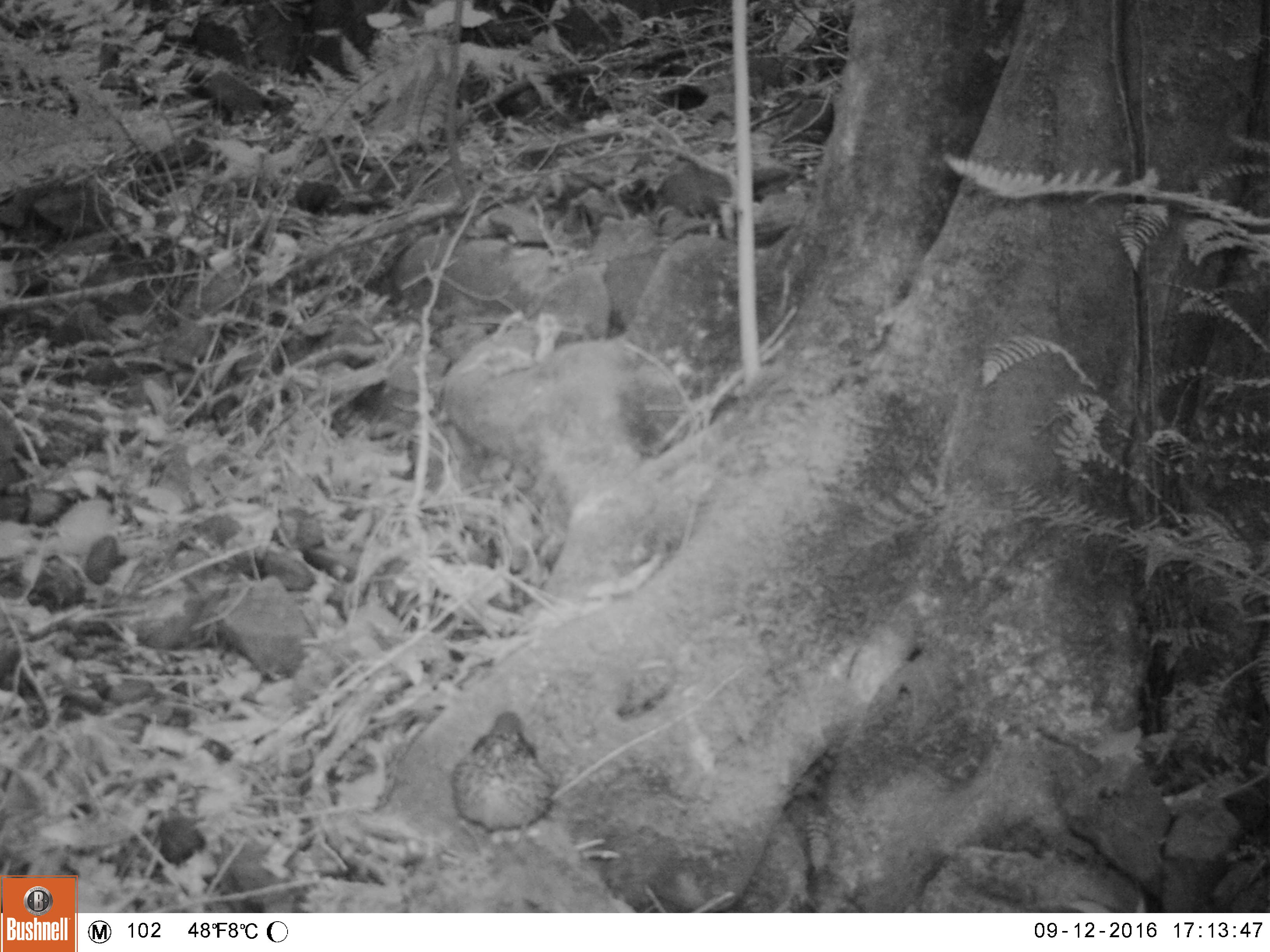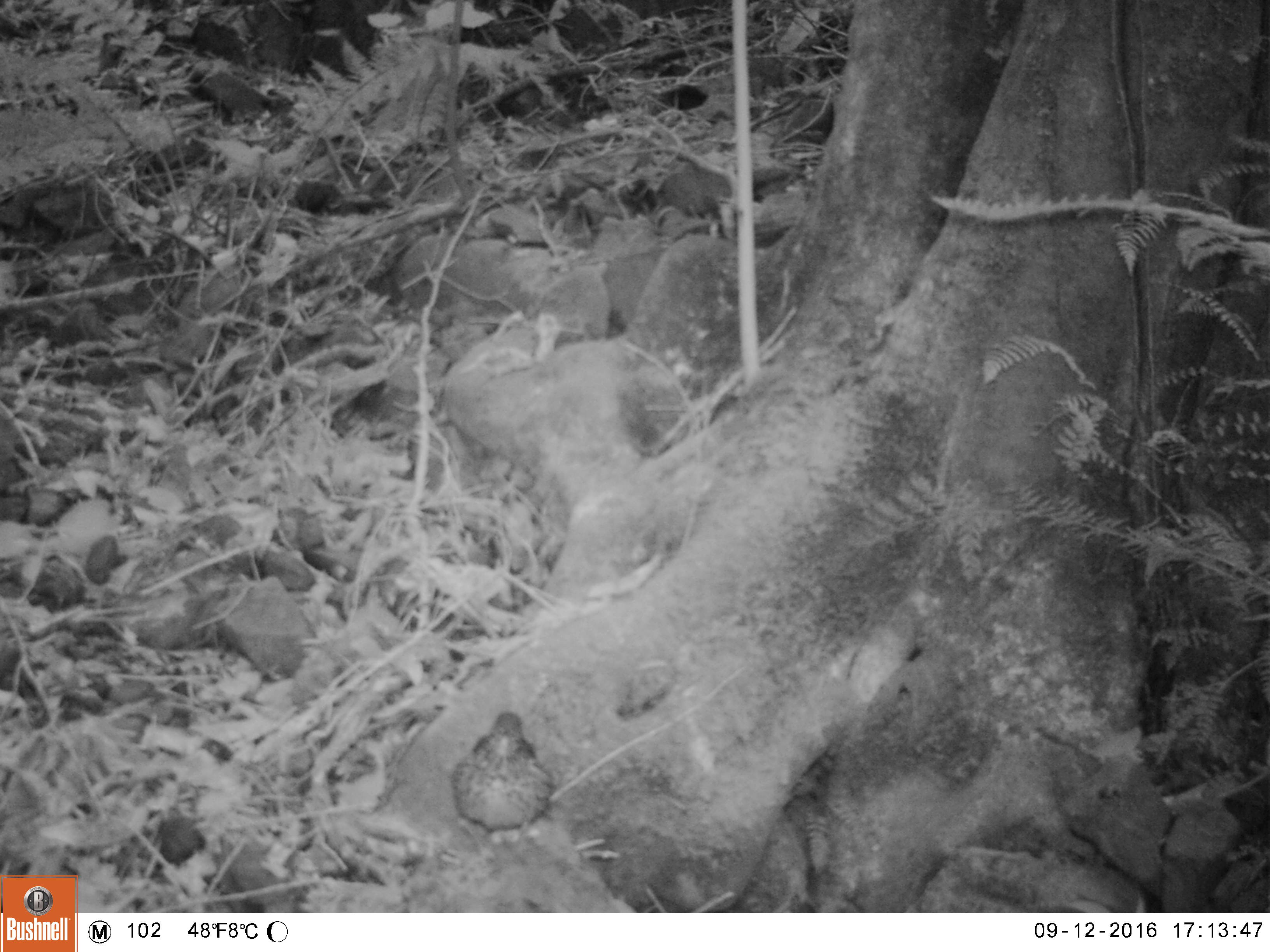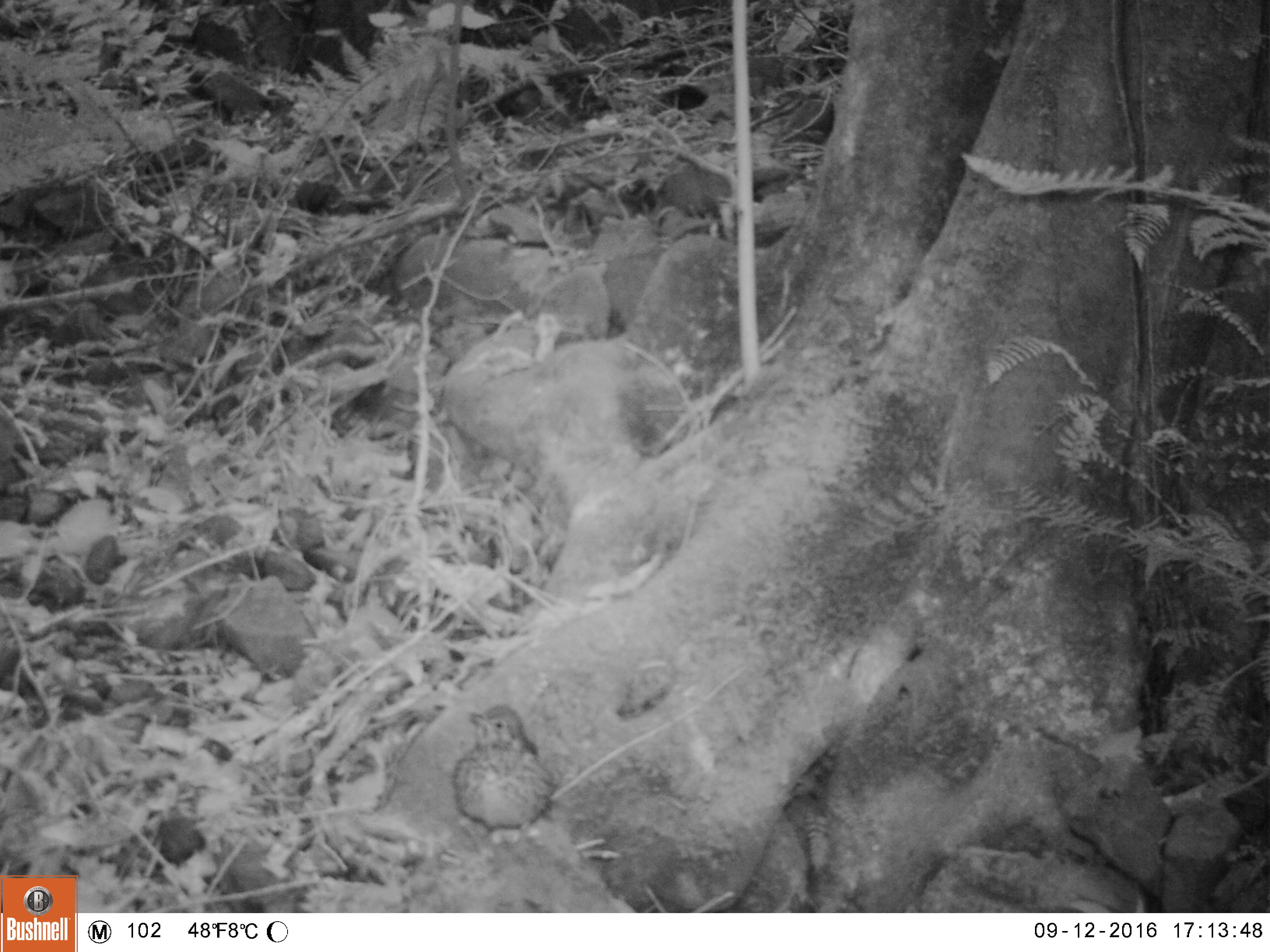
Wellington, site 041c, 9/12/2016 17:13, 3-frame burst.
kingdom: Animalia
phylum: Chordata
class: Aves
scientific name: Aves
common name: bird